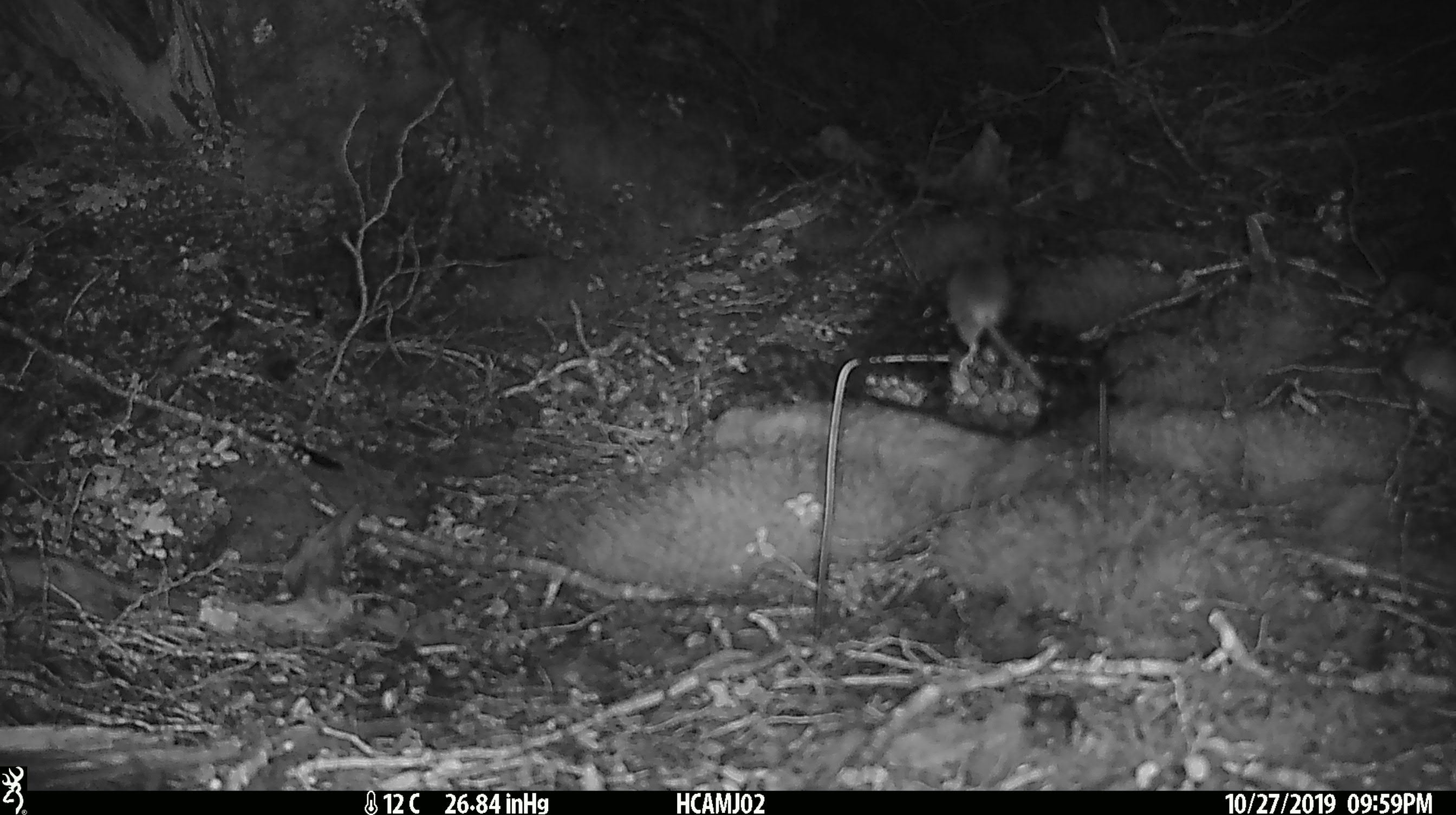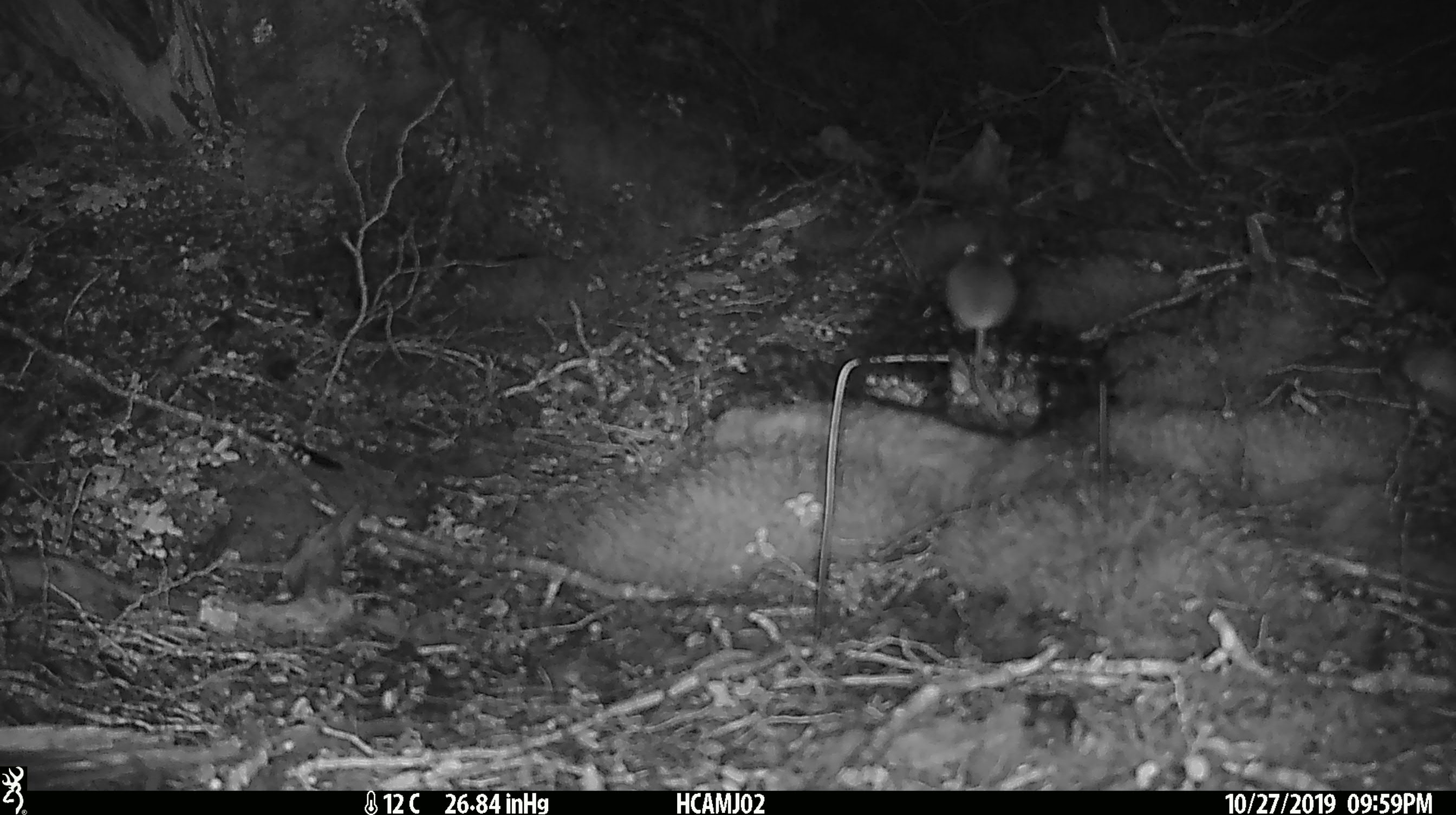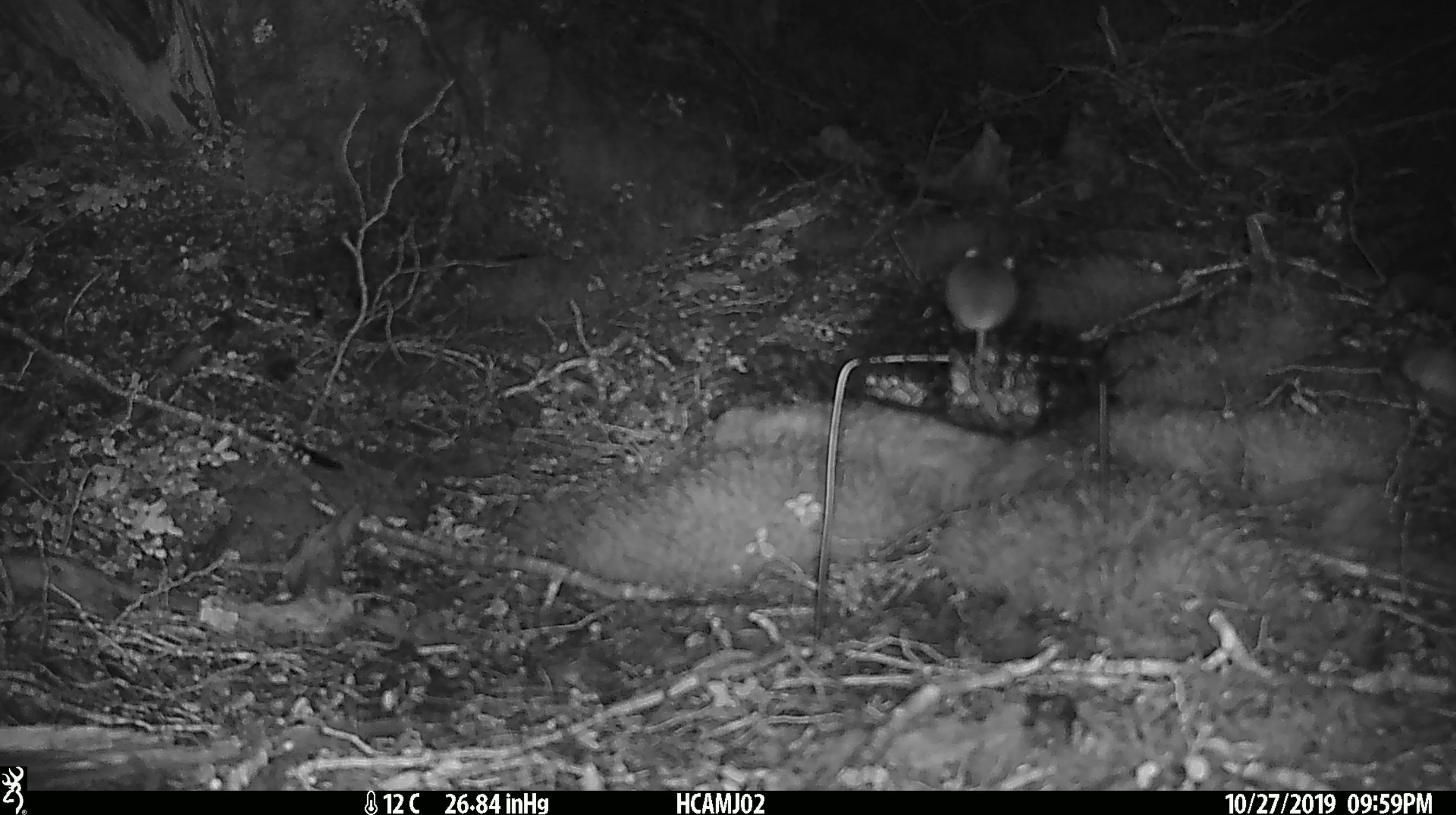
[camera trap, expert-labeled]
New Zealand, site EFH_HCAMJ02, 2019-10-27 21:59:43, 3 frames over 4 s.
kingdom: Animalia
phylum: Chordata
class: Mammalia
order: Rodentia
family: Muridae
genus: Mus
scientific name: Mus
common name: mouse